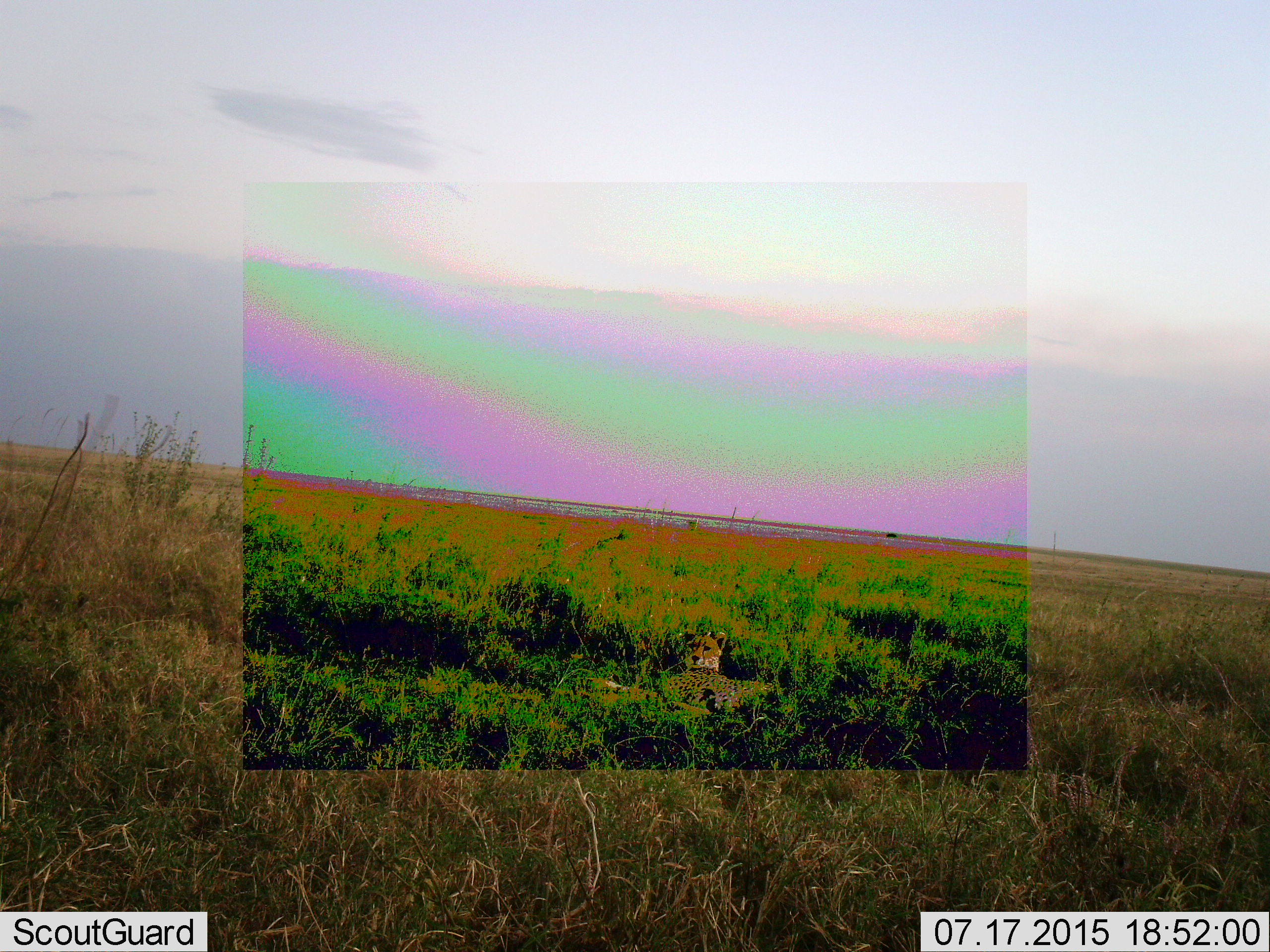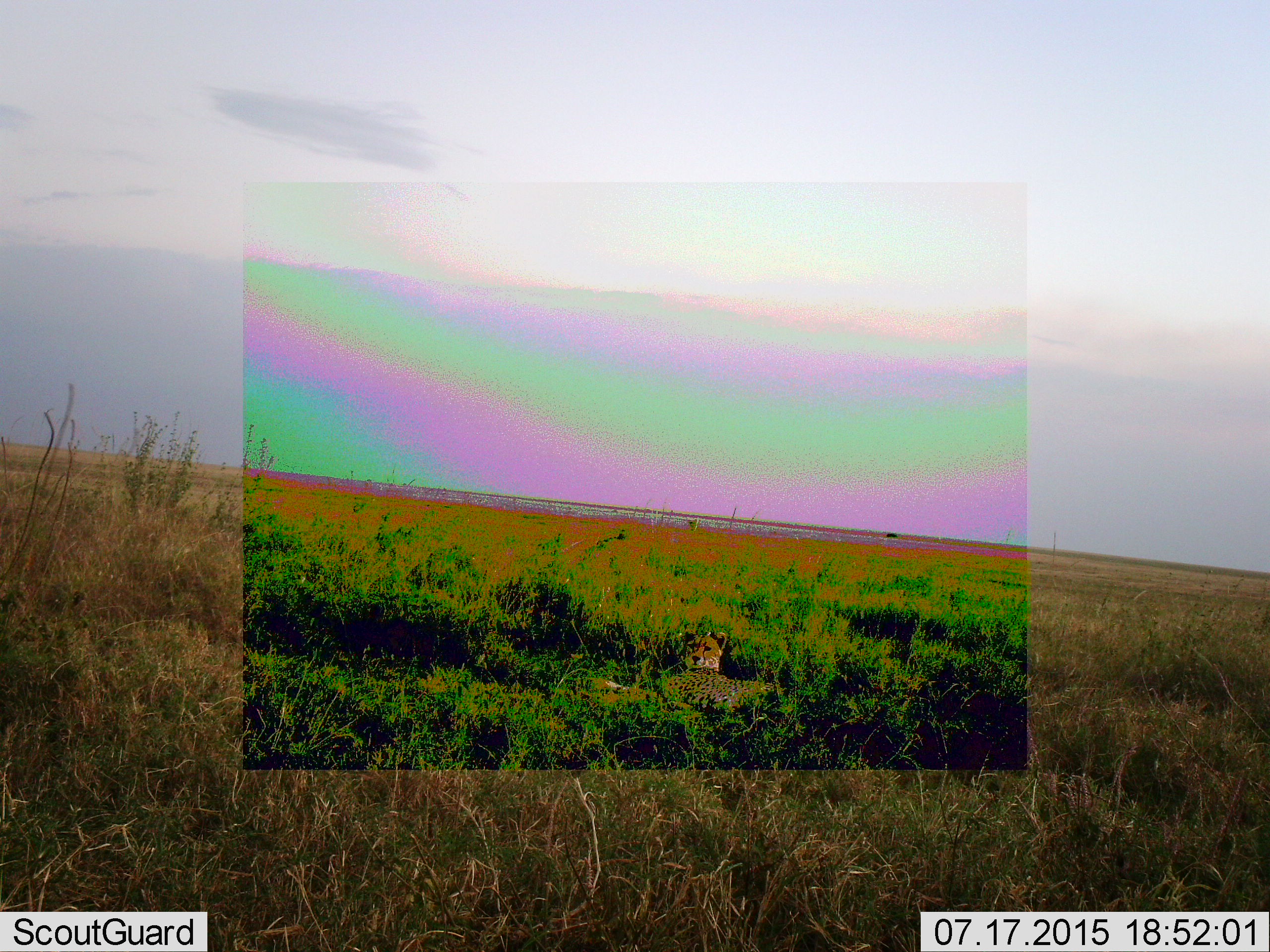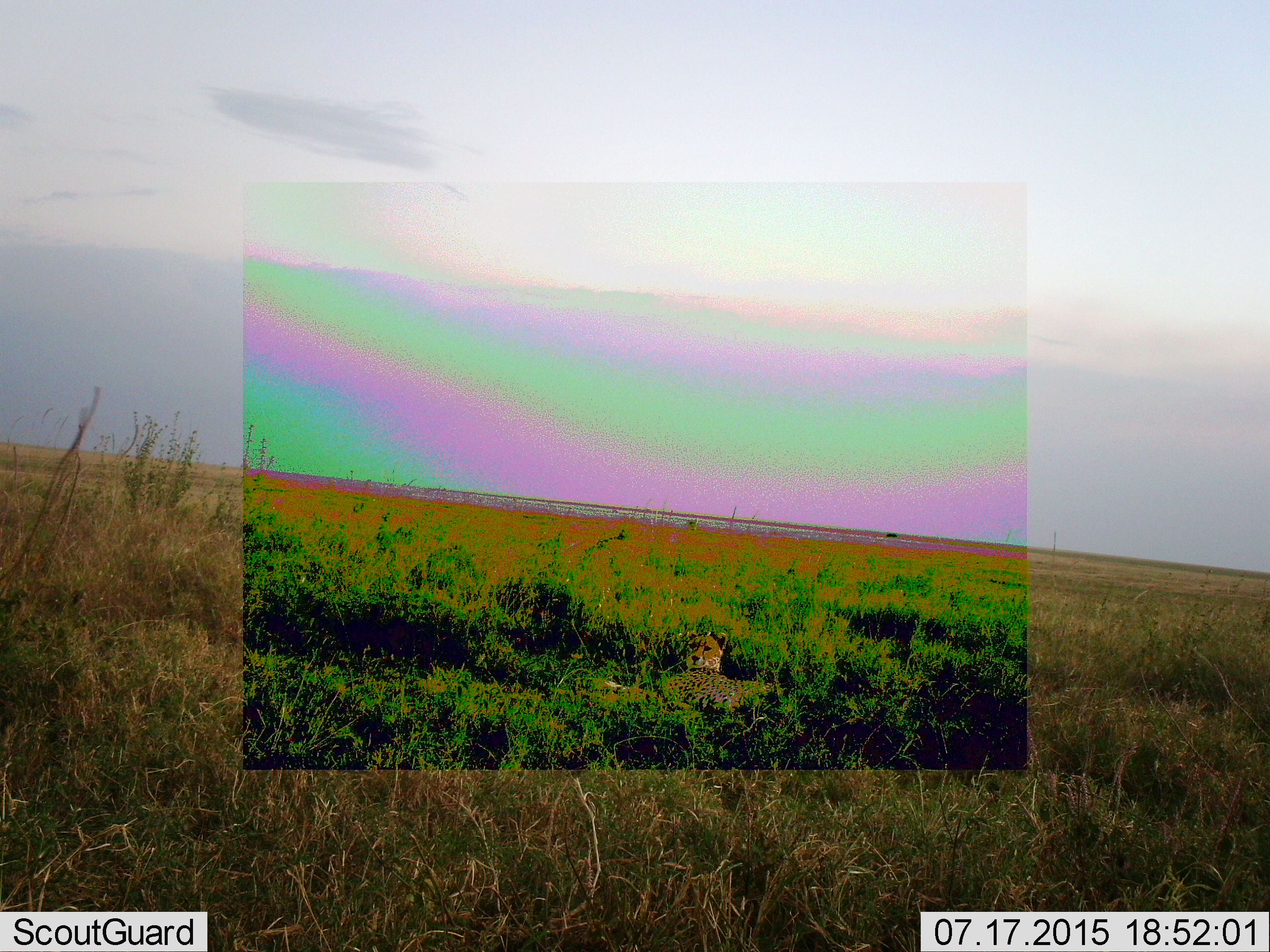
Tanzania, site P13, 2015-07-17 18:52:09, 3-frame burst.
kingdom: Animalia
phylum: Chordata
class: Mammalia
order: Carnivora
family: Felidae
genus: Acinonyx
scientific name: Acinonyx jubatus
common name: cheetah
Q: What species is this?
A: Cheetah (Acinonyx jubatus).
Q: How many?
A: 1.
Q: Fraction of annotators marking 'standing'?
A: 0%.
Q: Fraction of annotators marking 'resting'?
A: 100%.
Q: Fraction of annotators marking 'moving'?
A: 0%.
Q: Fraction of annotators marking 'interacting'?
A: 0%.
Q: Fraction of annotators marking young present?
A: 0%.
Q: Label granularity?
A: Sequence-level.